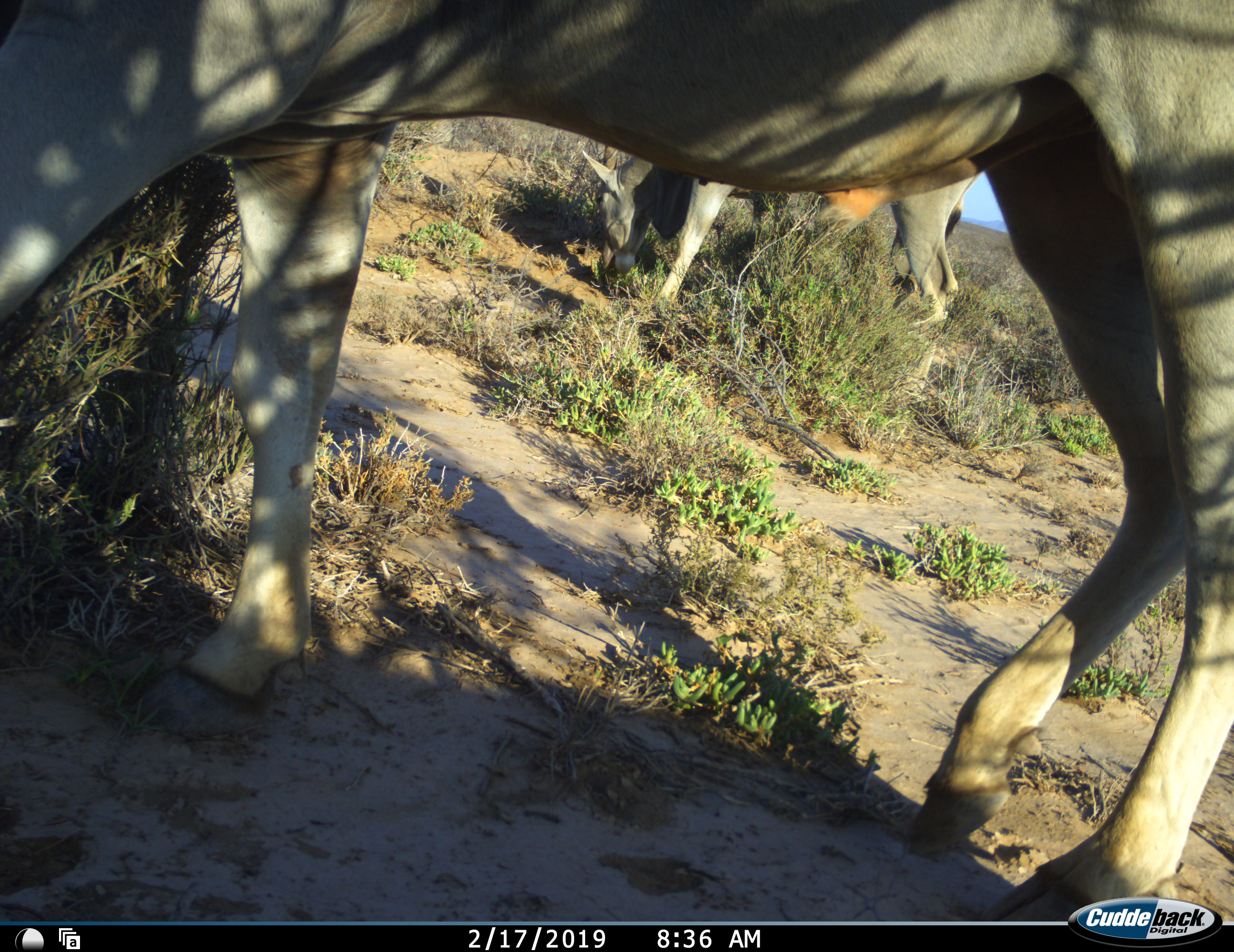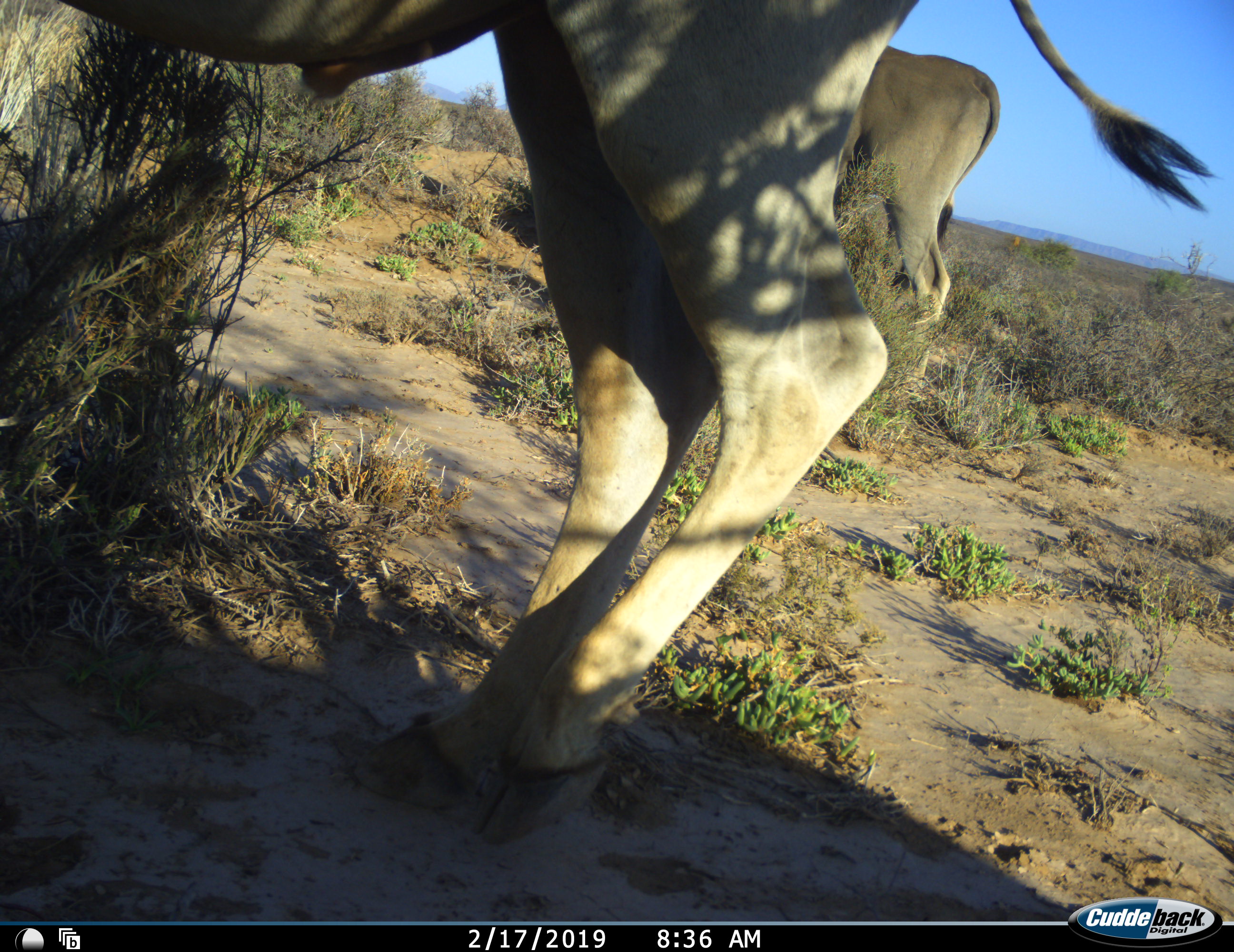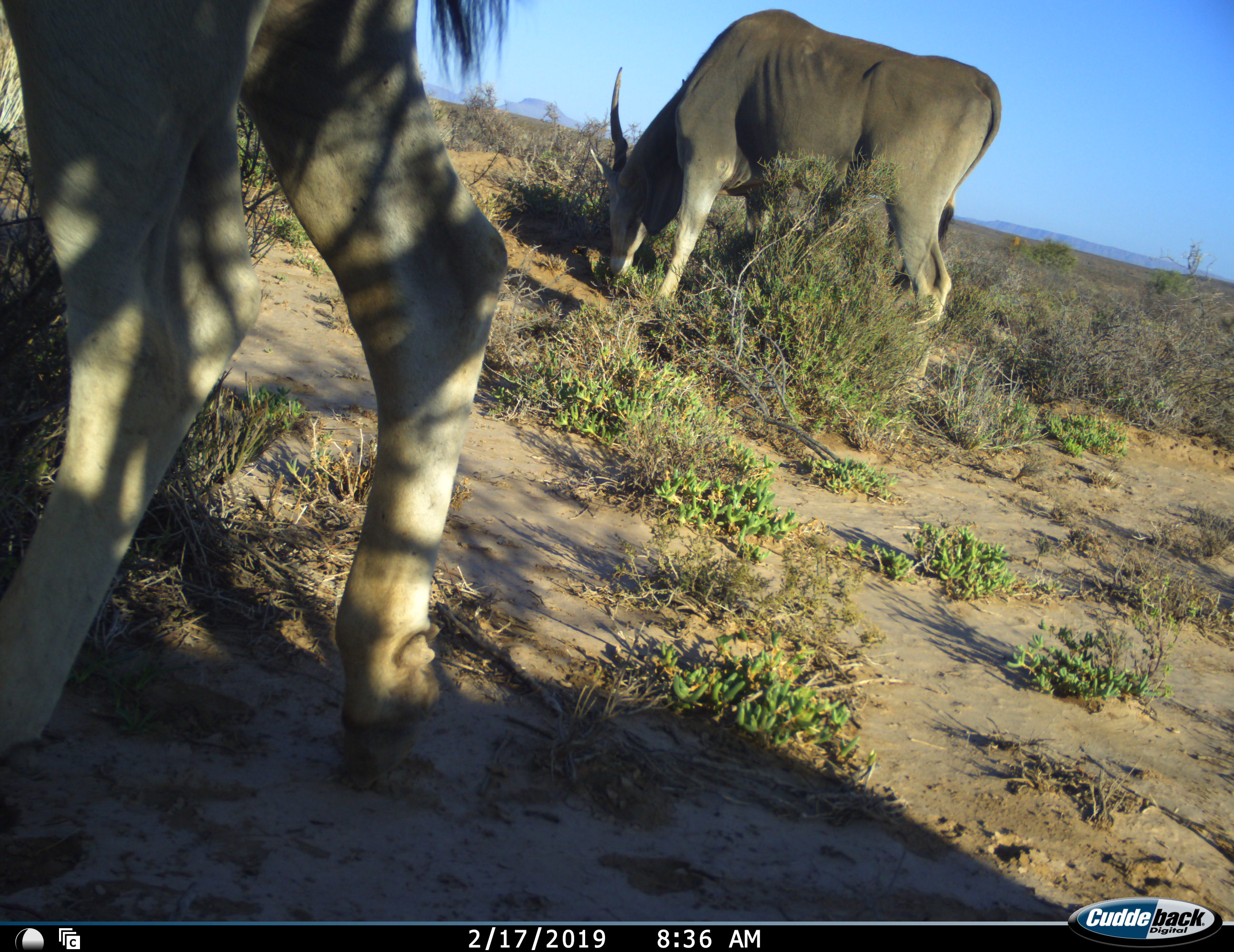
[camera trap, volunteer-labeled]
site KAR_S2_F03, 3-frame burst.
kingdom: Animalia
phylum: Chordata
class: Mammalia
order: Artiodactyla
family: Bovidae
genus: Tragelaphus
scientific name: Tragelaphus oryx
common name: eland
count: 2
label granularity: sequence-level